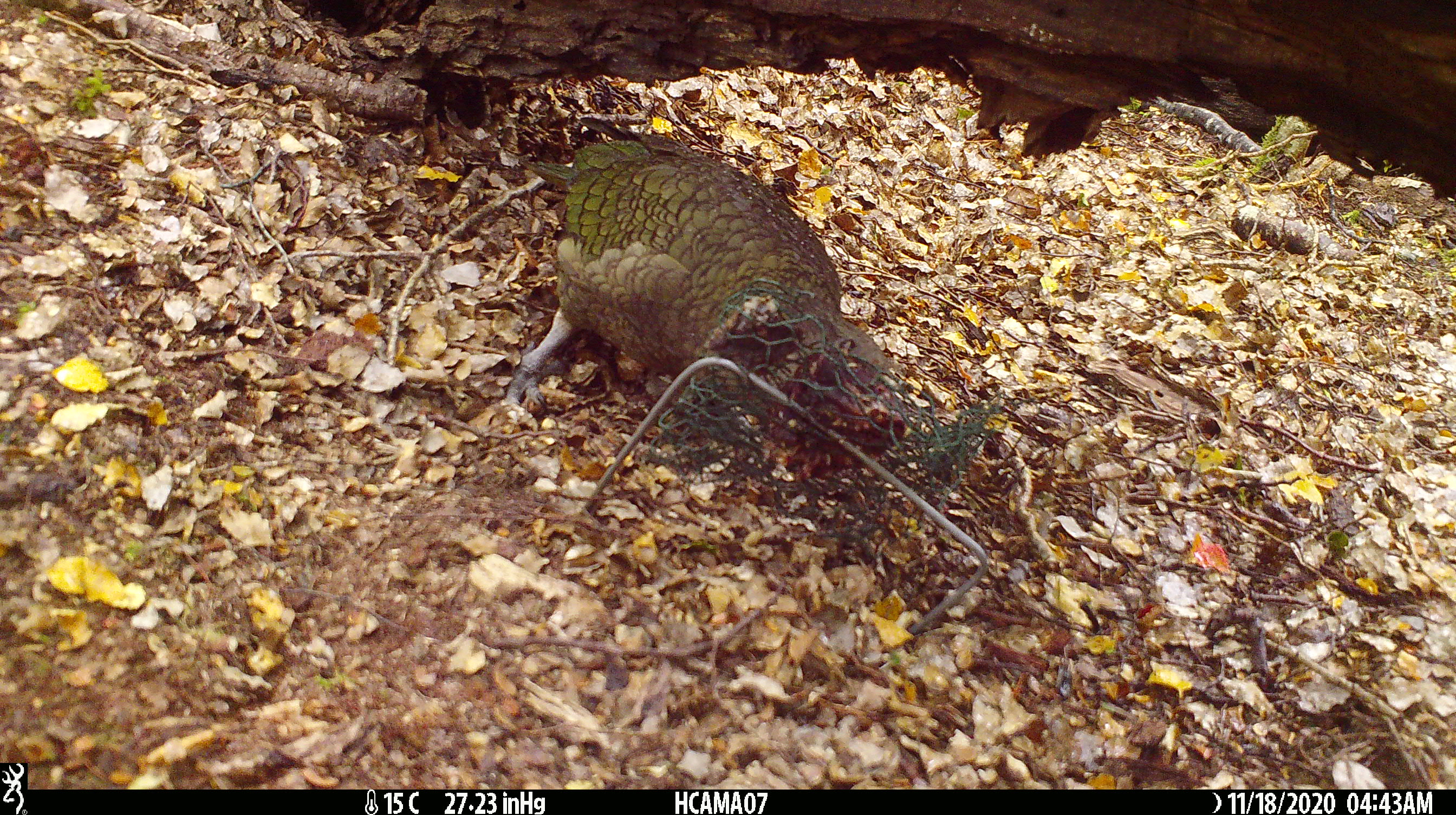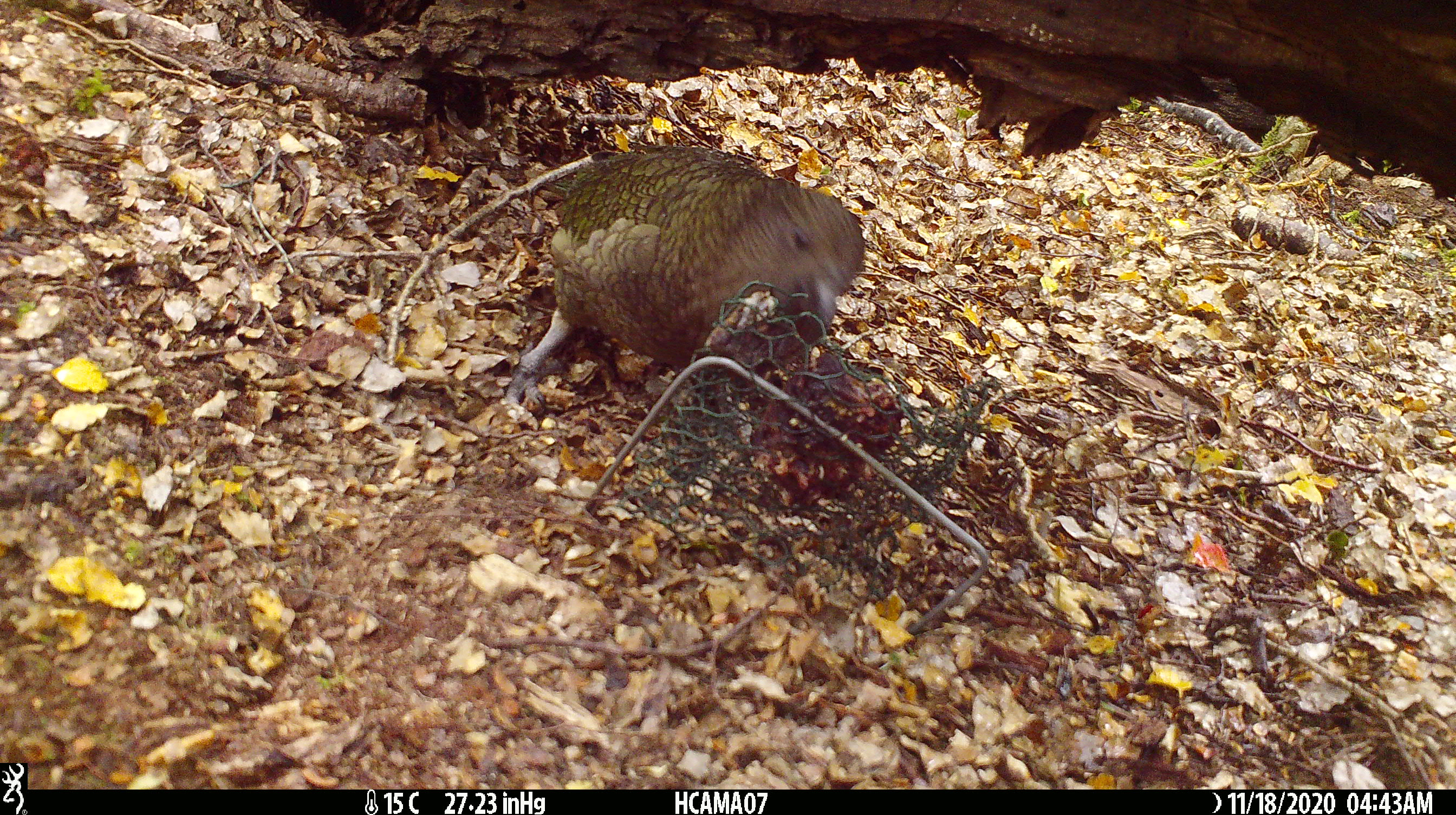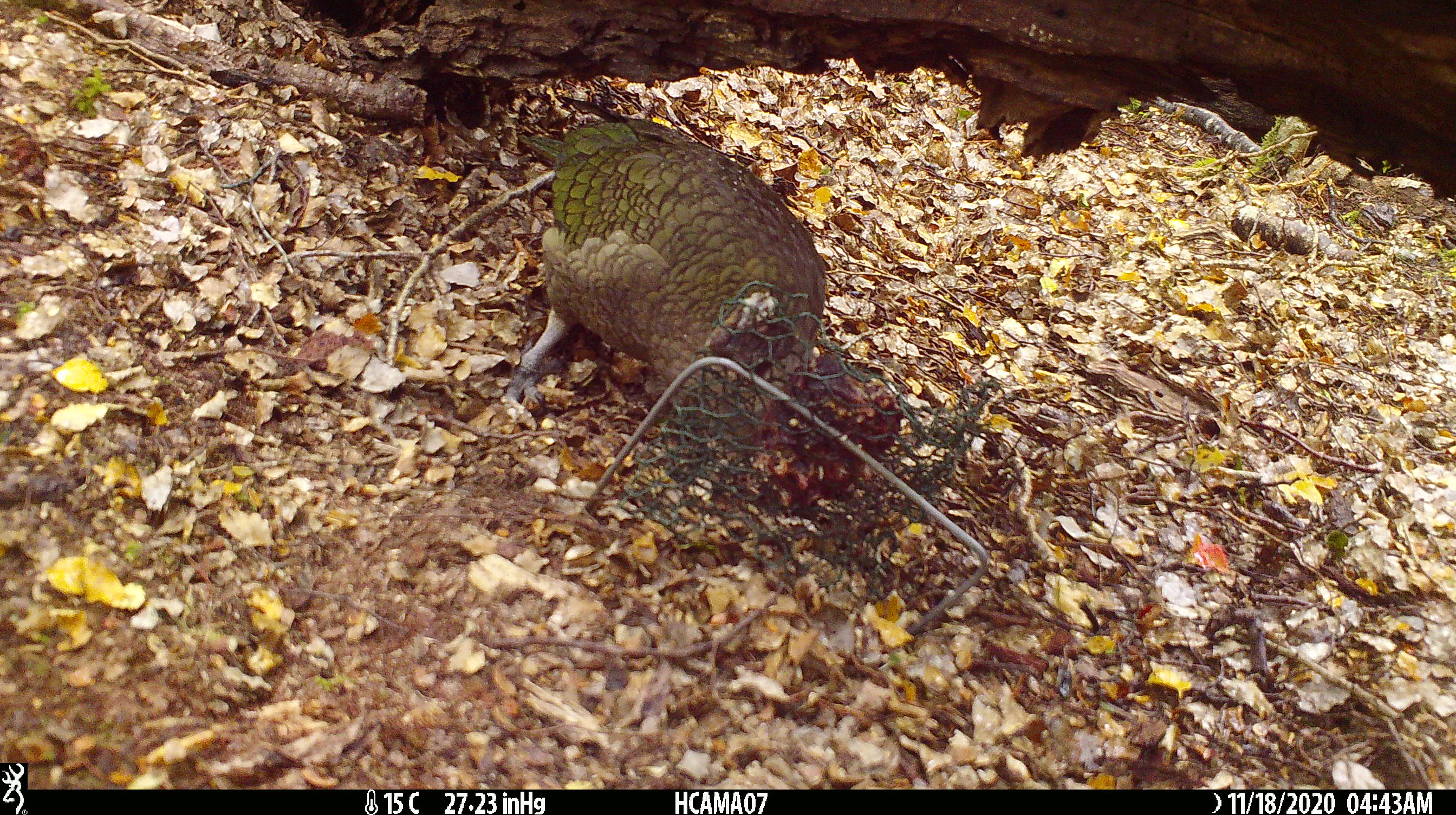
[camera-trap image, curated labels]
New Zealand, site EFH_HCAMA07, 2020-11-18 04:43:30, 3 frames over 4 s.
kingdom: Animalia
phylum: Chordata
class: Aves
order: Psittaciformes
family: Strigopidae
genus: Nestor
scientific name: Nestor notabilis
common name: kea